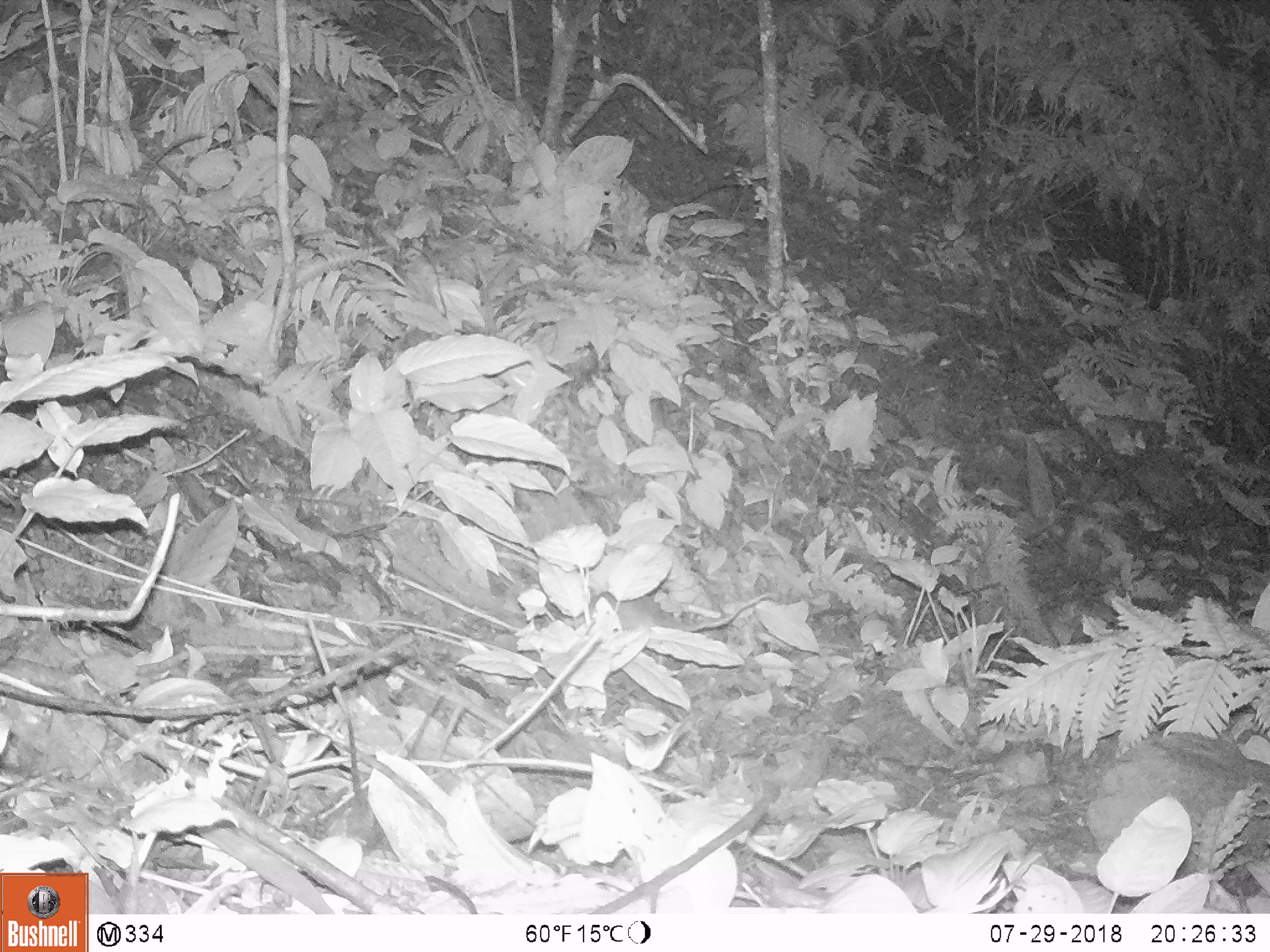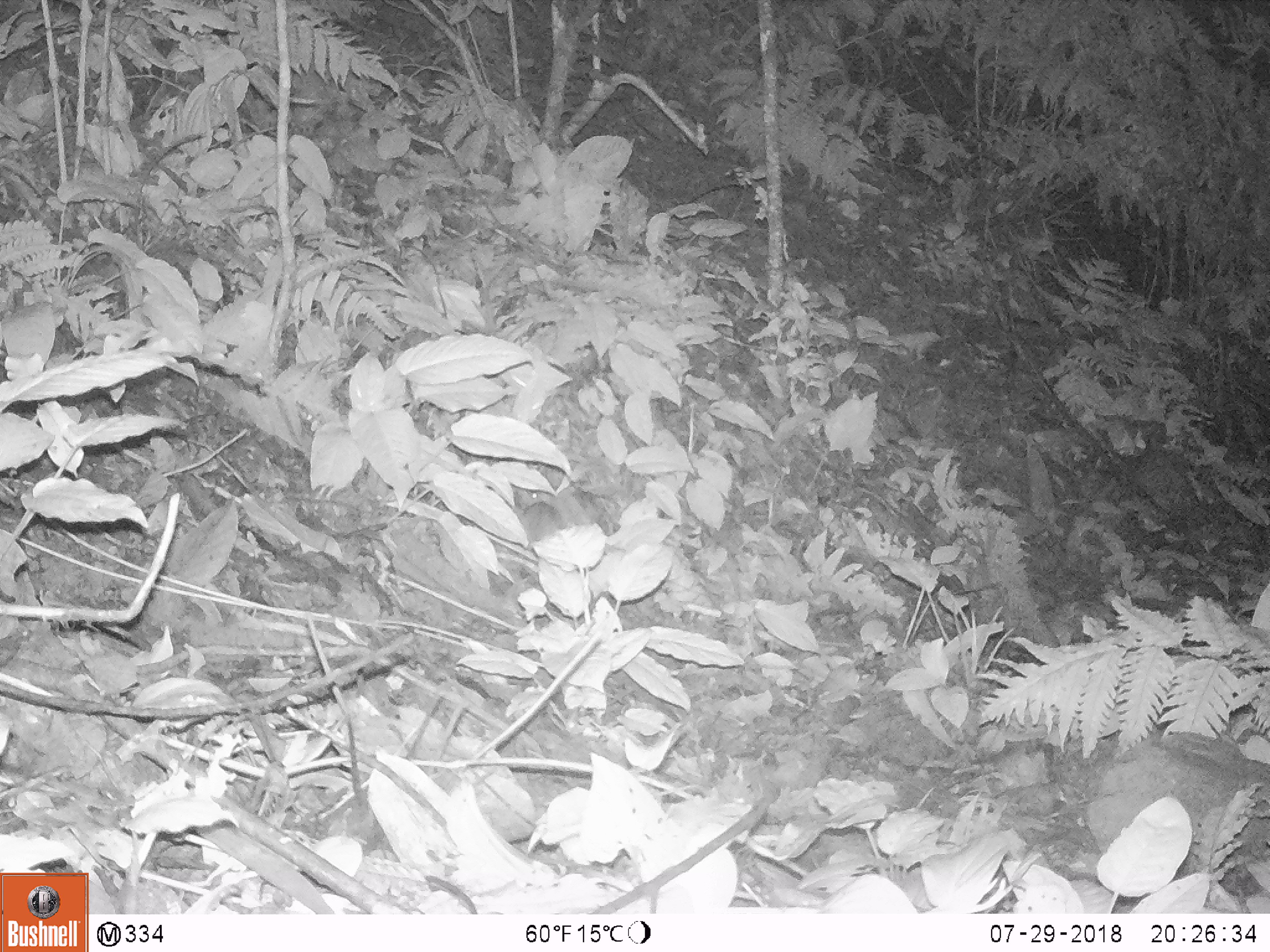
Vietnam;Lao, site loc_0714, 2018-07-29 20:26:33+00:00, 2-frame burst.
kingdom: Animalia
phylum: Chordata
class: Mammalia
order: Rodentia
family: Muridae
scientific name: Muridae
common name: old-world mice and rats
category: unidentified murid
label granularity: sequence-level